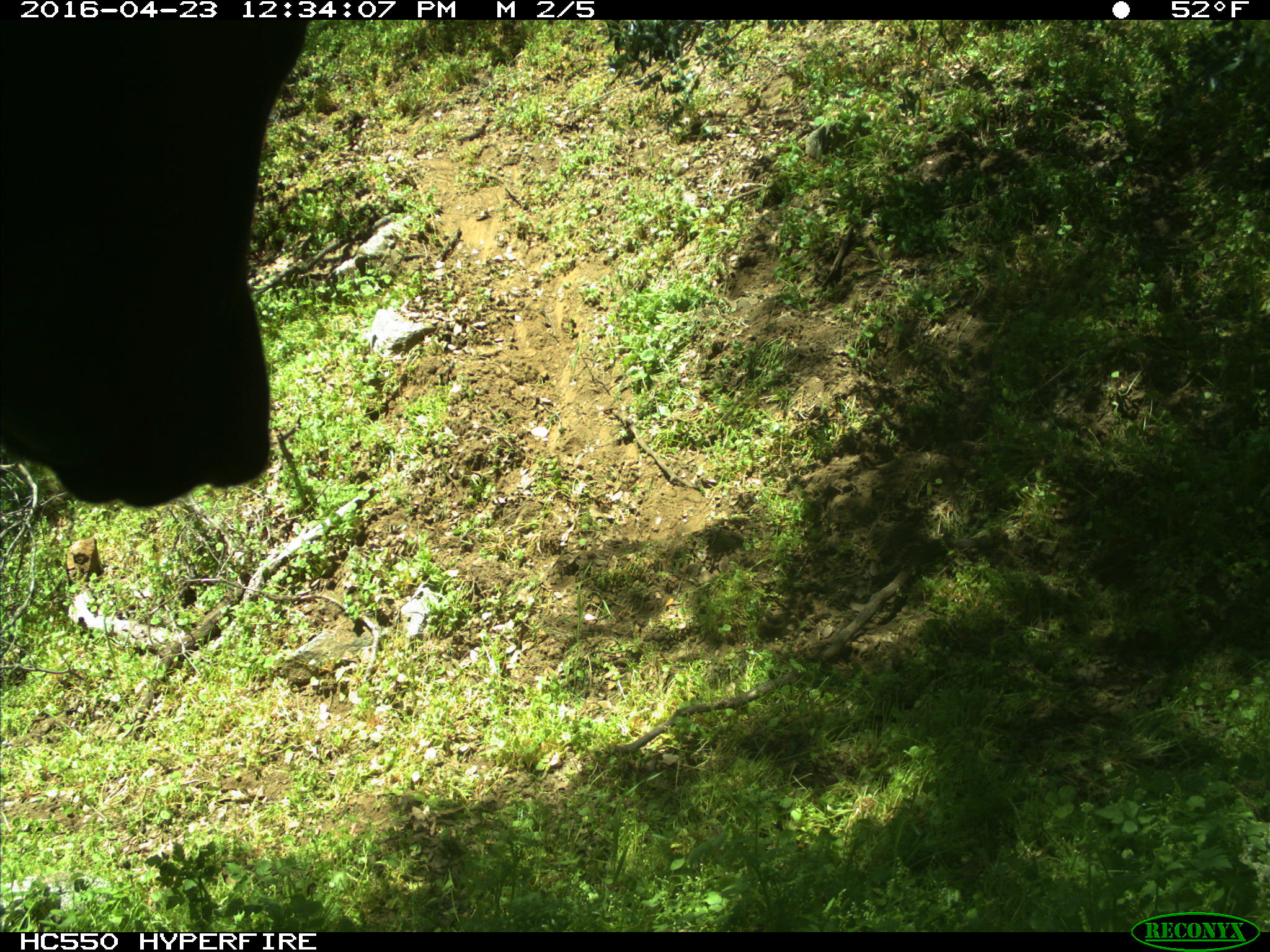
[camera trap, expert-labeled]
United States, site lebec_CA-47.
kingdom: Animalia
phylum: Chordata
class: Mammalia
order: Artiodactyla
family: Bovidae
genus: Bos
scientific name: Bos taurus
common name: domestic cow